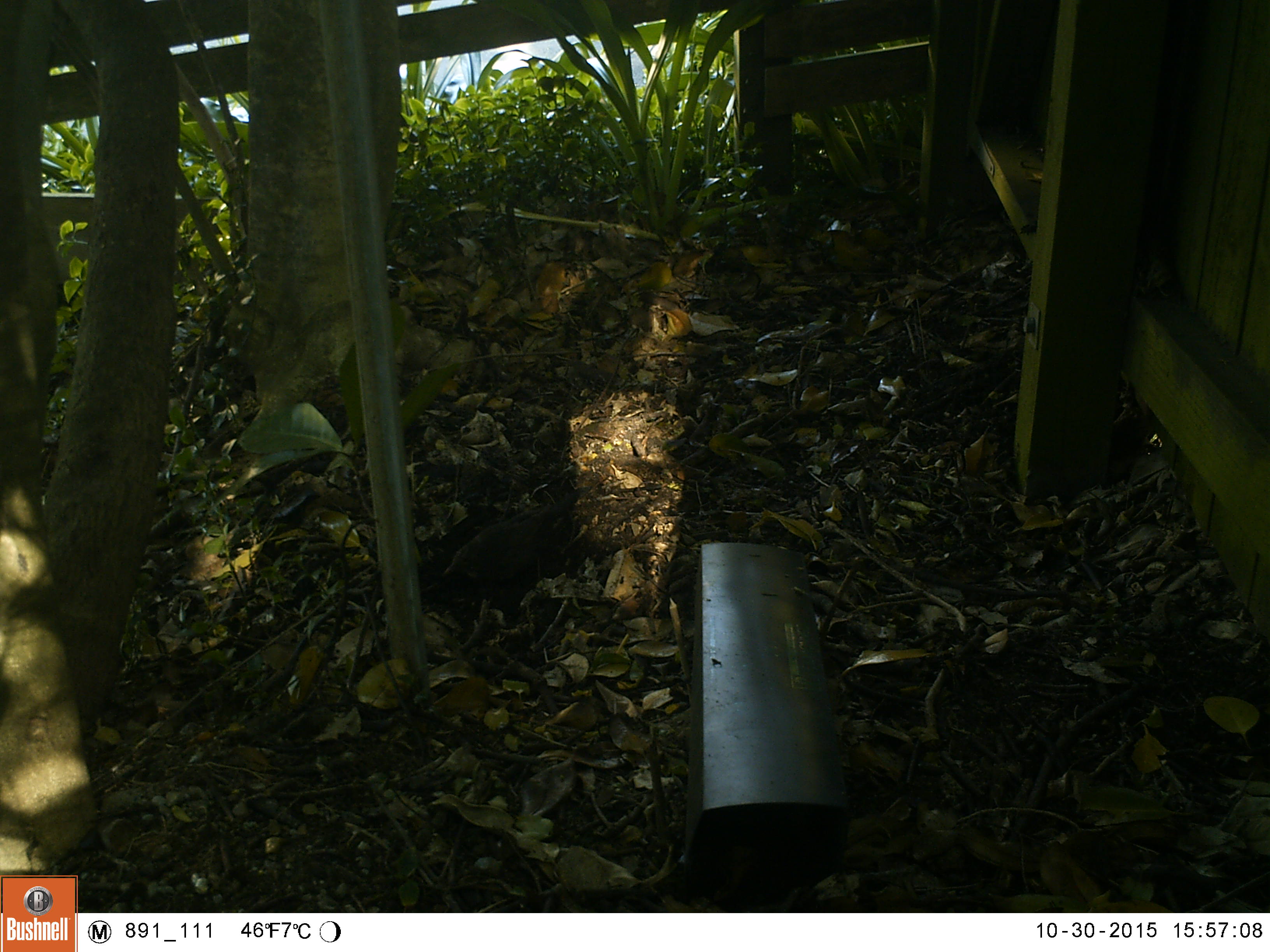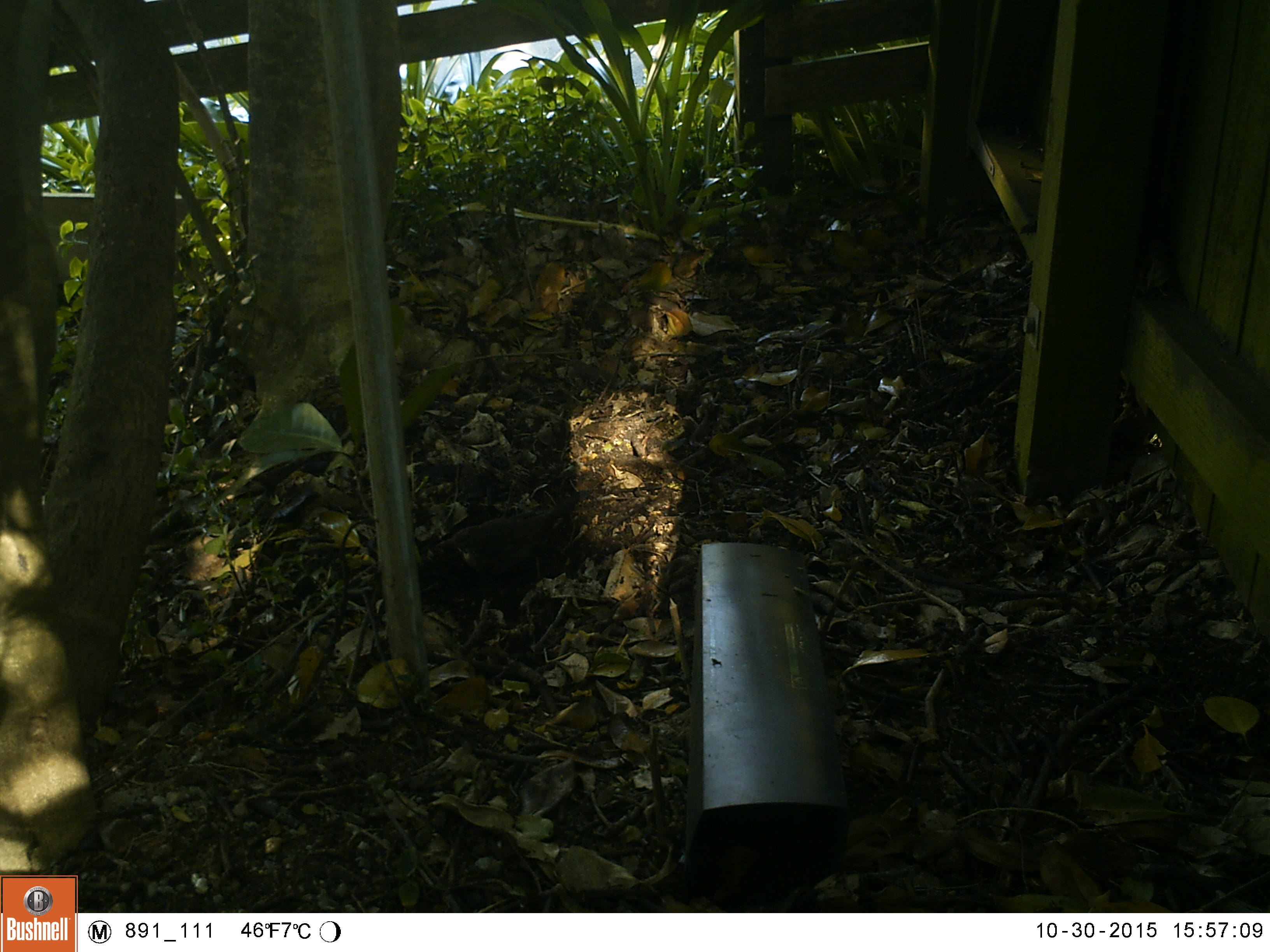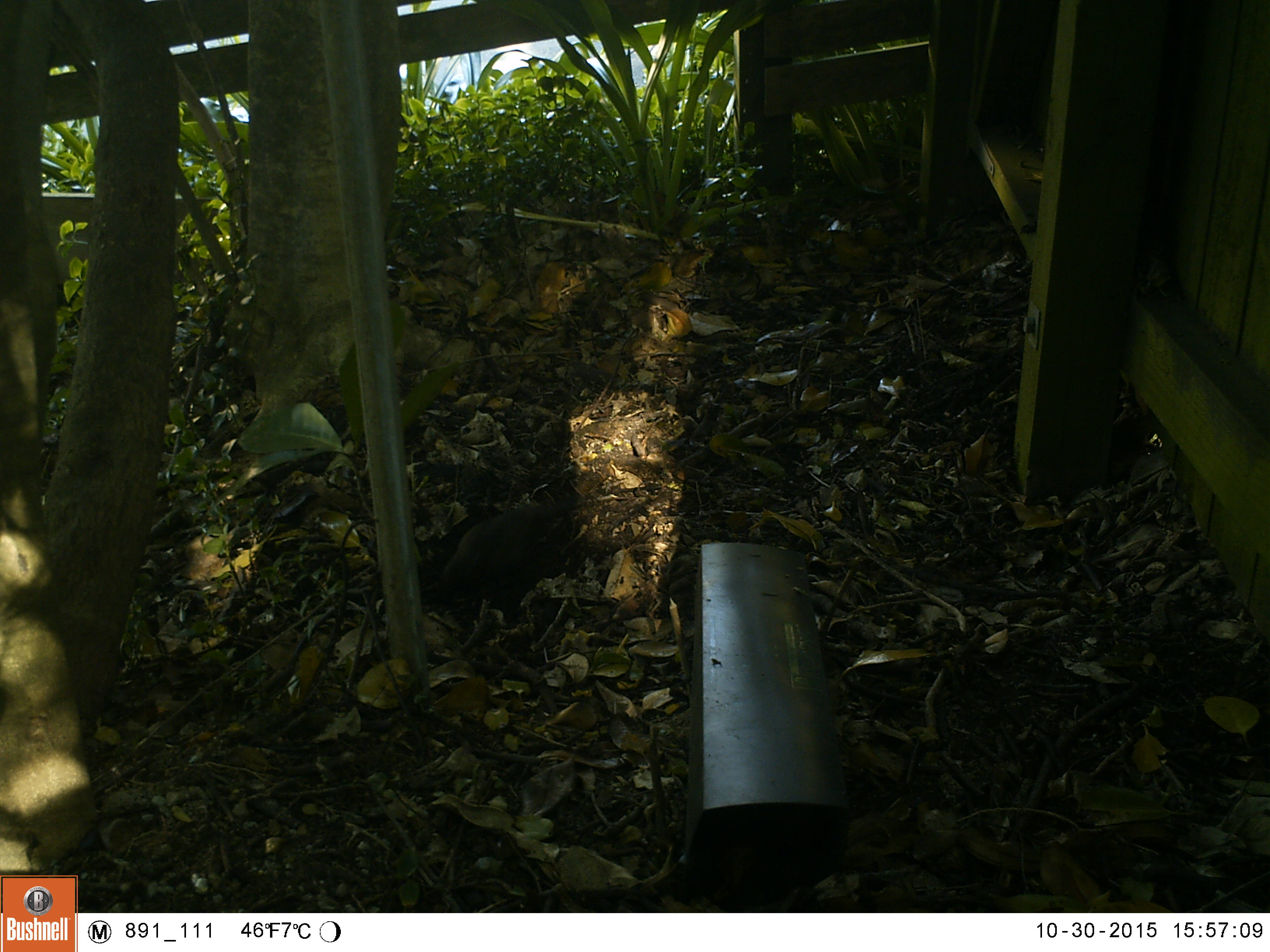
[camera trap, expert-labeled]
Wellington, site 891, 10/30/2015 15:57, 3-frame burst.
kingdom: Animalia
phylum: Chordata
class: Aves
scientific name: Aves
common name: bird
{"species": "bird (Aves)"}